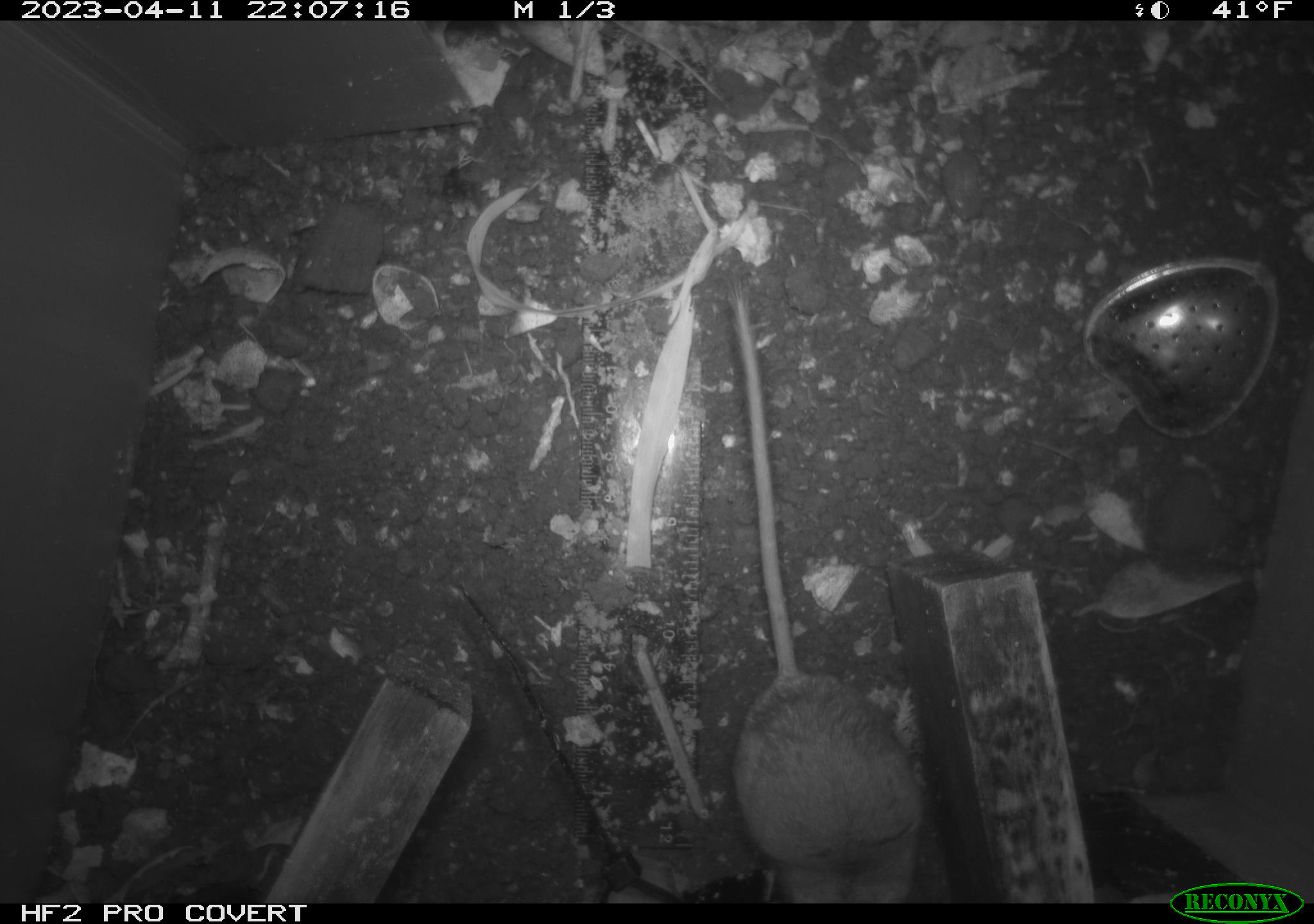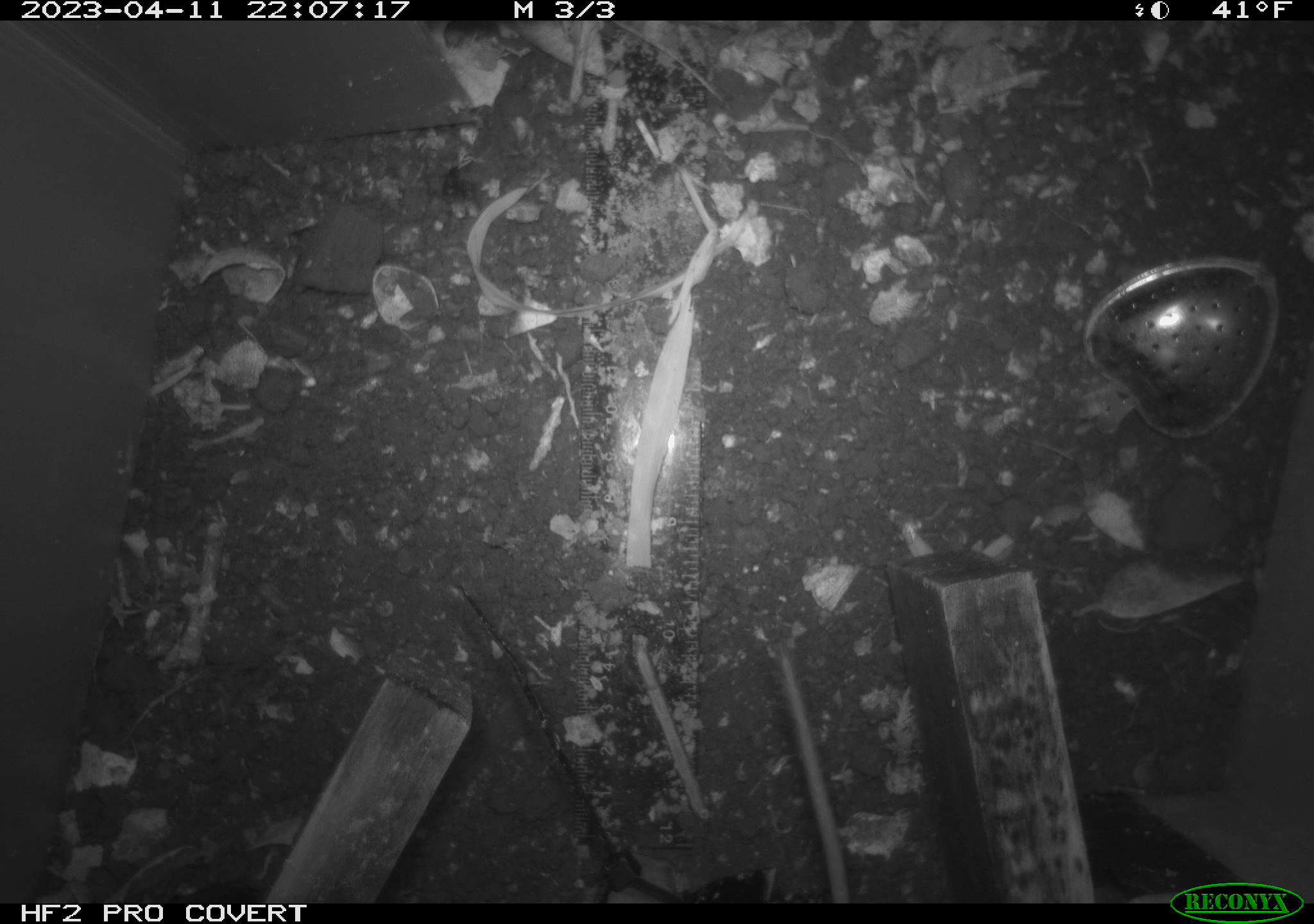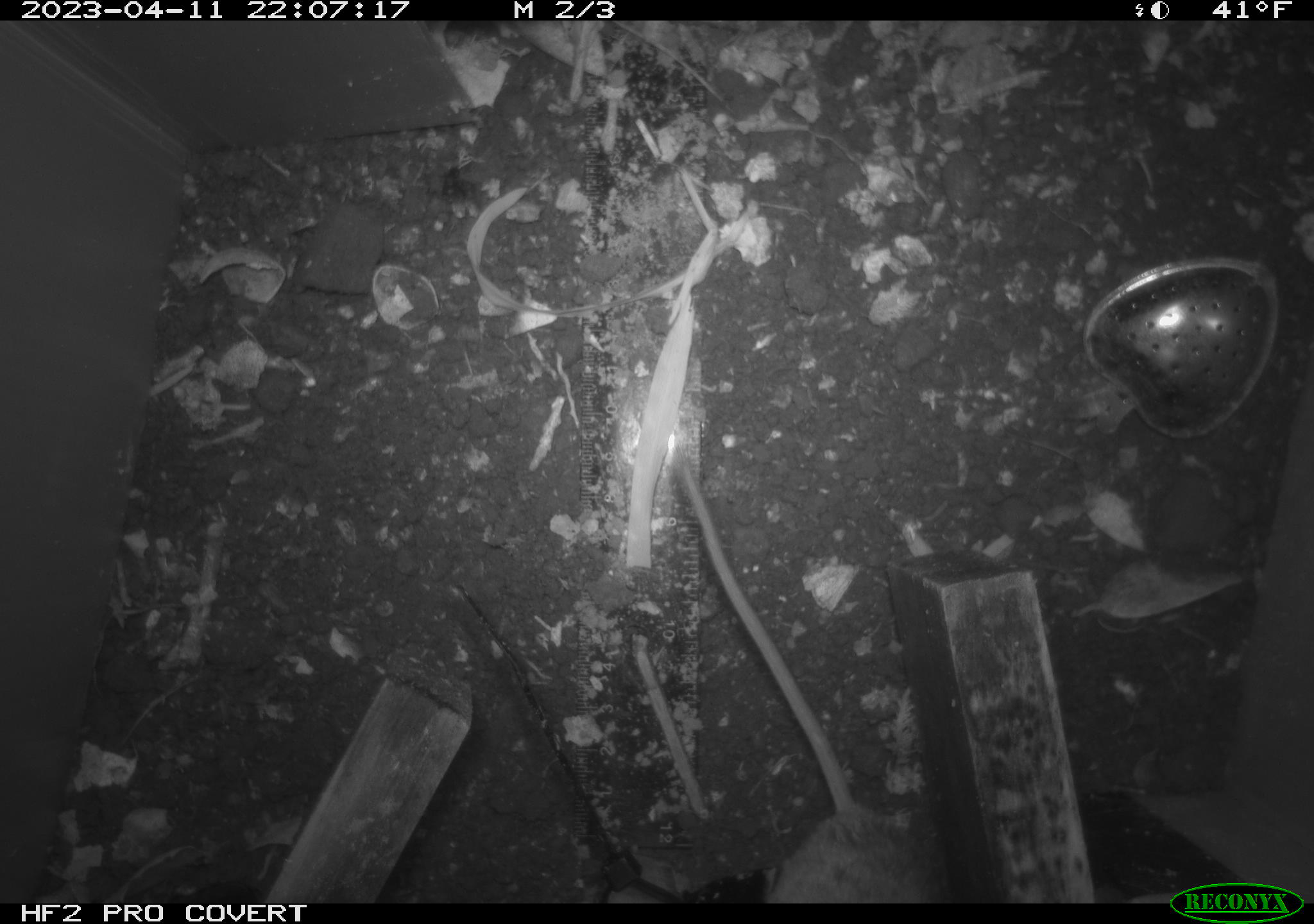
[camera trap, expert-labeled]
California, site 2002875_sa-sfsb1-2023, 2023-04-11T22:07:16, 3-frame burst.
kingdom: Animalia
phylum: Chordata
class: Mammalia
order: Rodentia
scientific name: Rodentia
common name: mouse species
Mouse species (Rodentia).